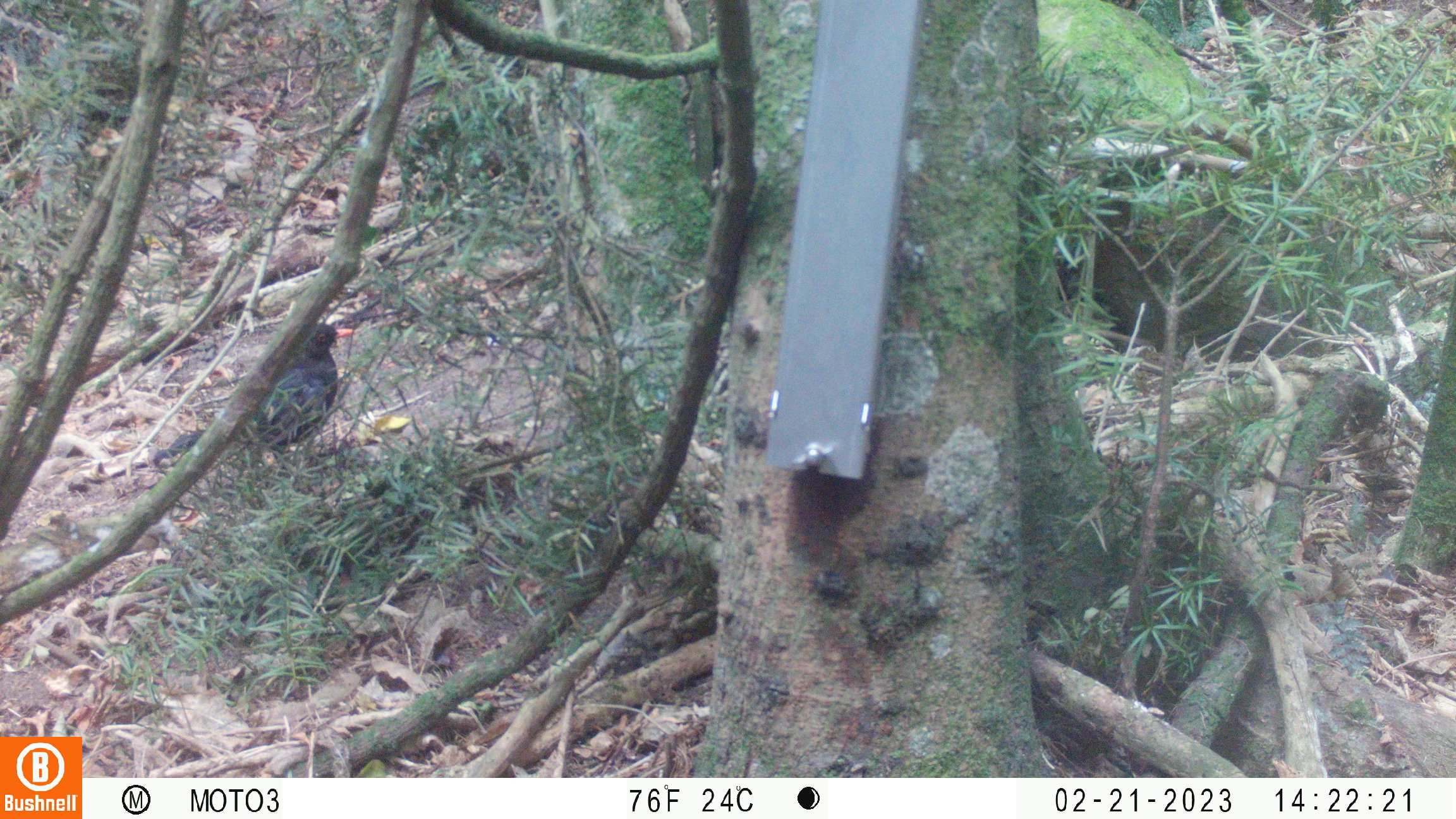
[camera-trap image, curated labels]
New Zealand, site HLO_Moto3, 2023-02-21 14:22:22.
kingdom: Animalia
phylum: Chordata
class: Aves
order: Passeriformes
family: Turdidae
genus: Turdus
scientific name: Turdus merula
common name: eurasian blackbird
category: blackbird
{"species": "blackbird (eurasian blackbird) (Turdus merula)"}